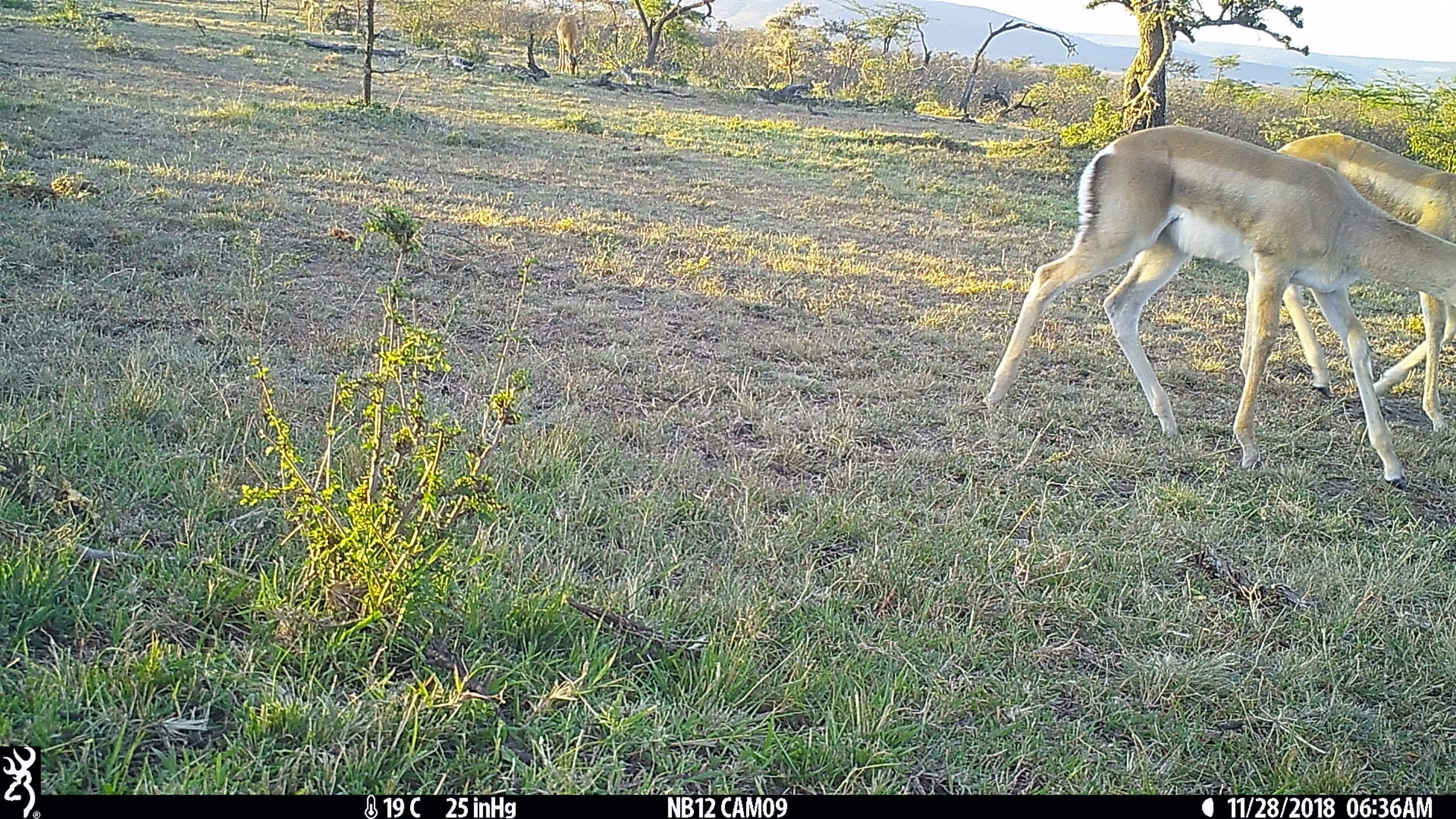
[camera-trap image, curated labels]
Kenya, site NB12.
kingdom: Animalia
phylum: Chordata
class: Mammalia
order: Artiodactyla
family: Bovidae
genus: Nanger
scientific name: Nanger granti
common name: grant's gazelle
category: gazelle grants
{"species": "gazelle grants (grant's gazelle) (Nanger granti)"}